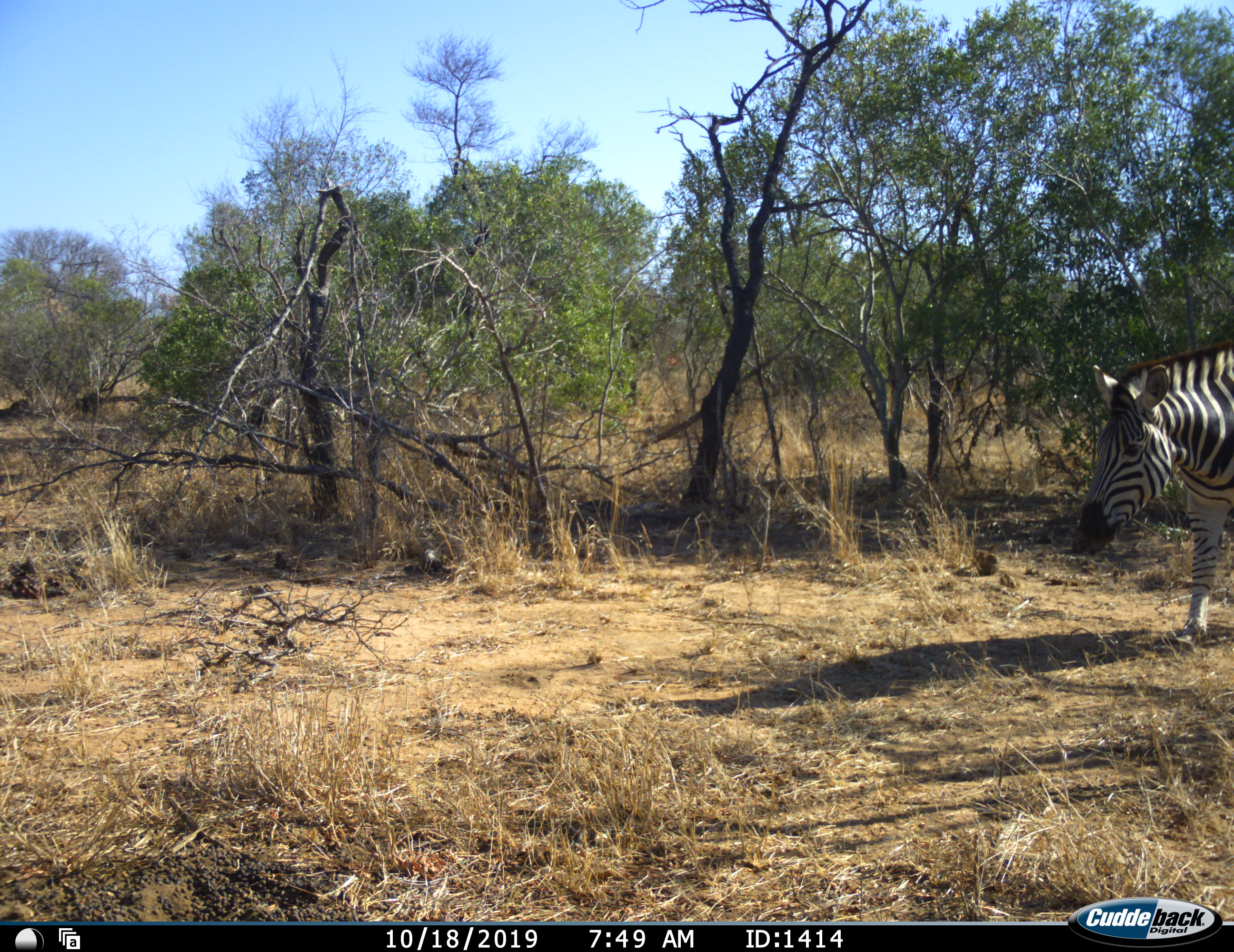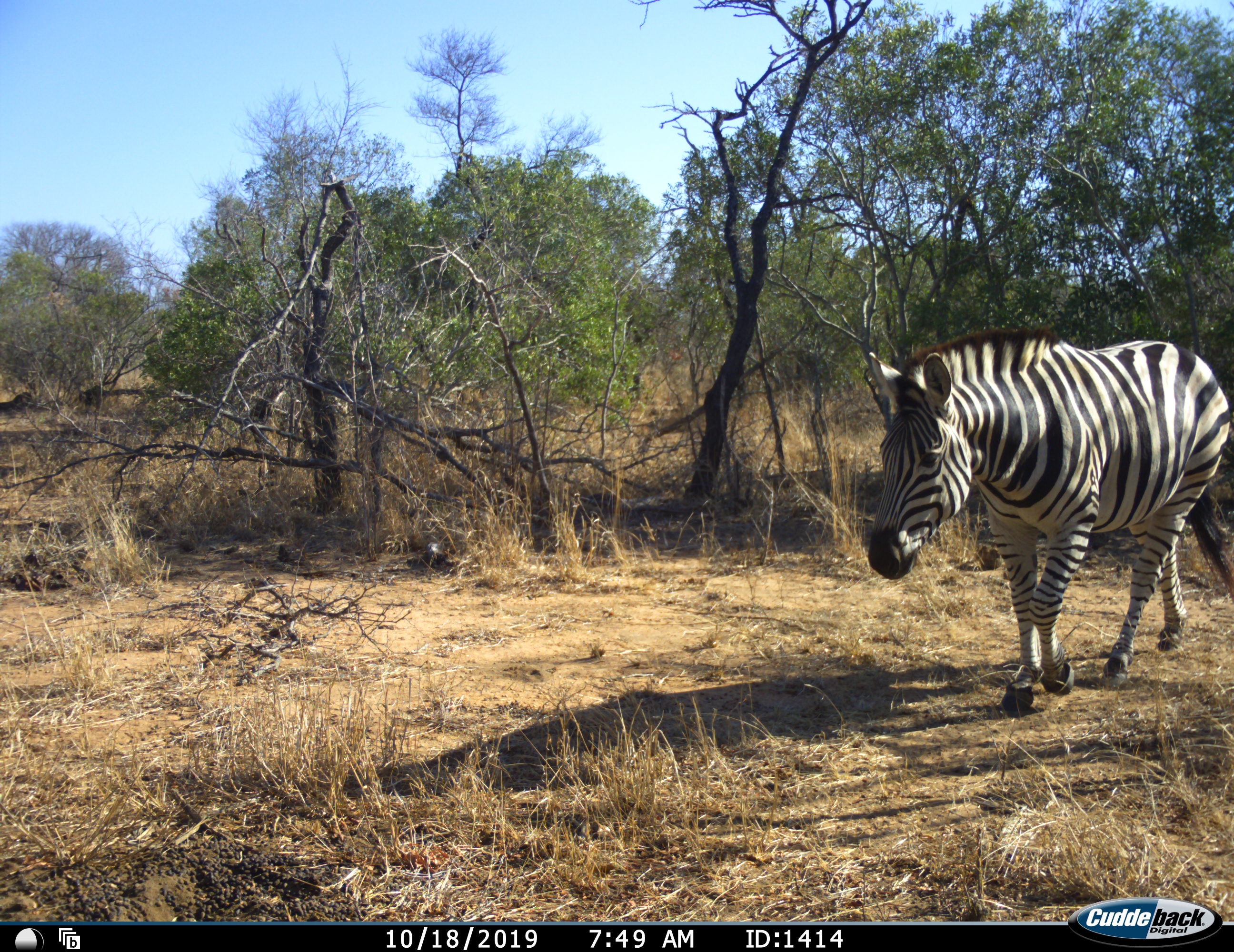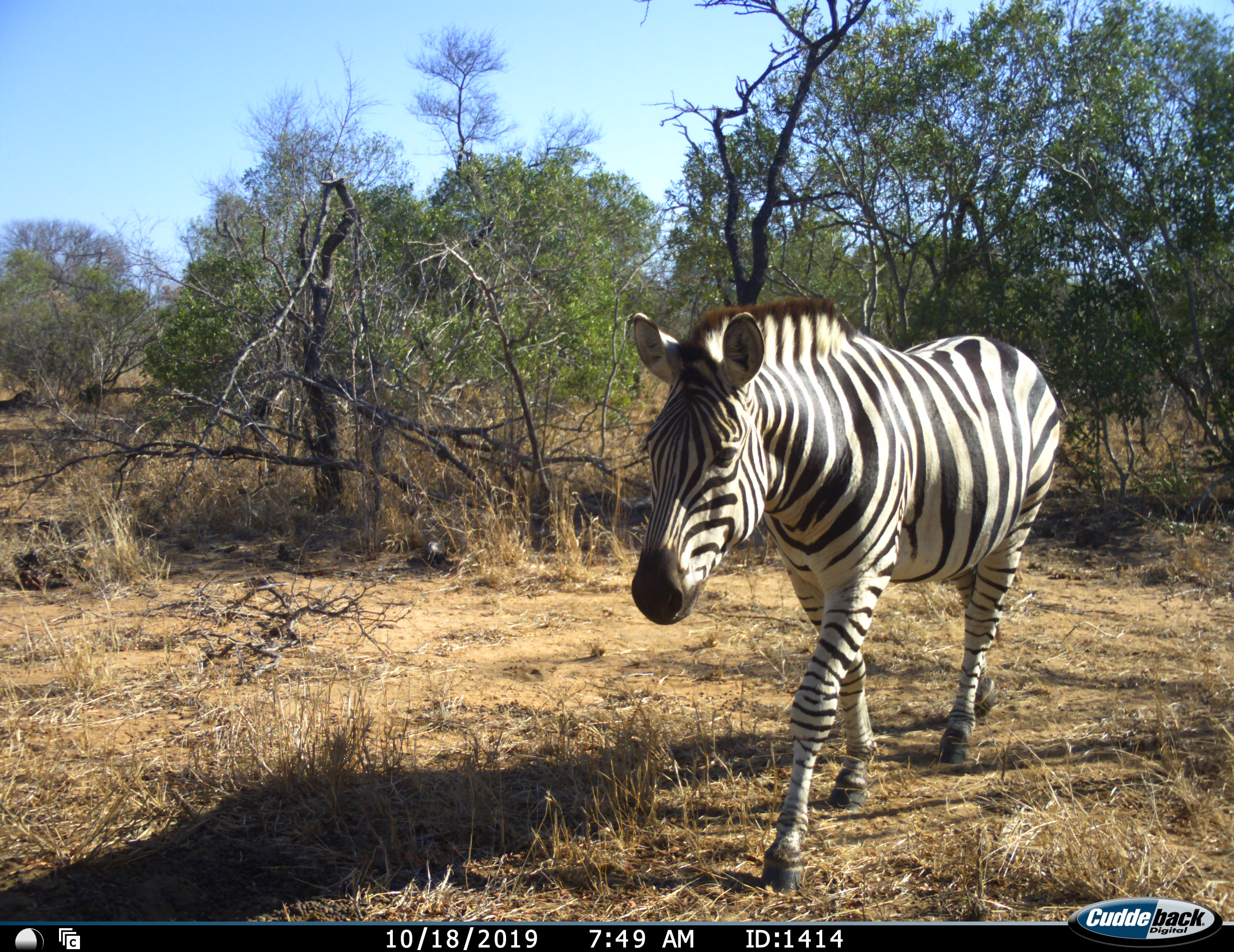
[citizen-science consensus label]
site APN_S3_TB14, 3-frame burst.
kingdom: Animalia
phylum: Chordata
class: Mammalia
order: Perissodactyla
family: Equidae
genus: Equus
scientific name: Equus quagga burchellii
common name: burchell's zebra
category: zebraburchells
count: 1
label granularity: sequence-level